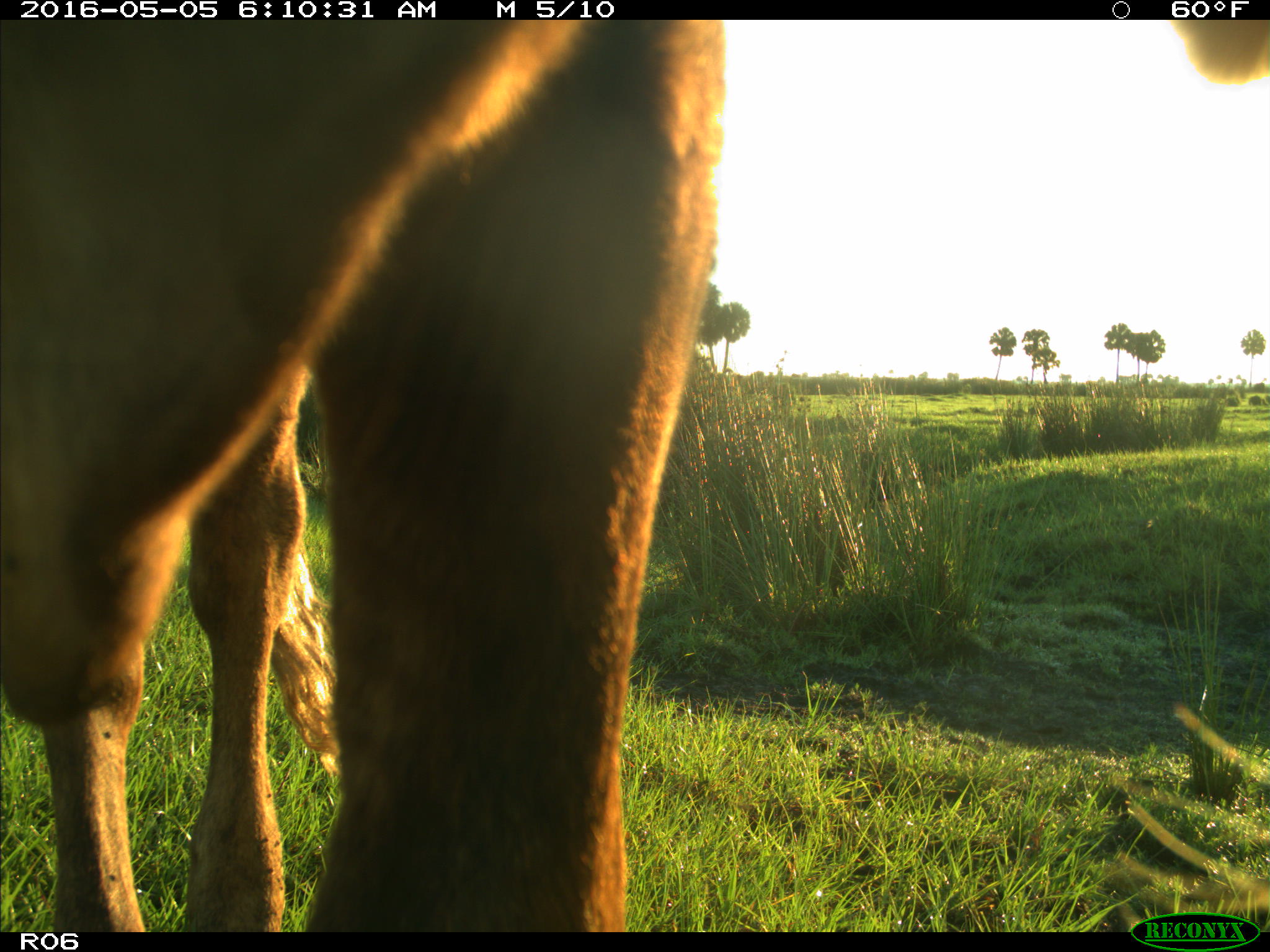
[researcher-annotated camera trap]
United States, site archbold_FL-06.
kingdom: Animalia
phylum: Chordata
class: Mammalia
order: Artiodactyla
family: Bovidae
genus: Bos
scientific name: Bos taurus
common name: domestic cow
Bos taurus (domestic cow).